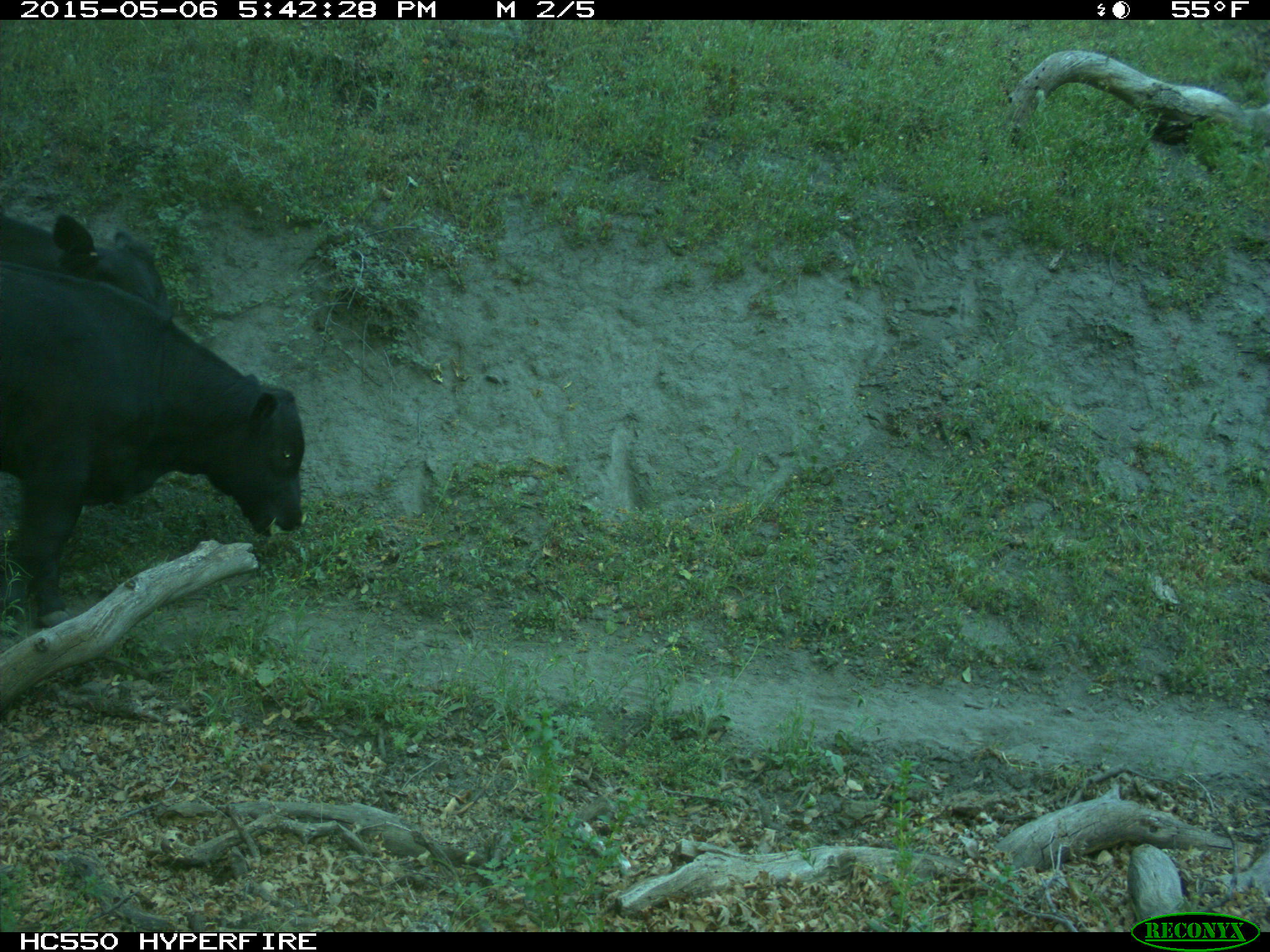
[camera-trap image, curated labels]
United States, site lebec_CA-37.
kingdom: Animalia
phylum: Chordata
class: Mammalia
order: Artiodactyla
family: Bovidae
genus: Bos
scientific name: Bos taurus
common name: domestic cow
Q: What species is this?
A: Bos taurus (domestic cow).